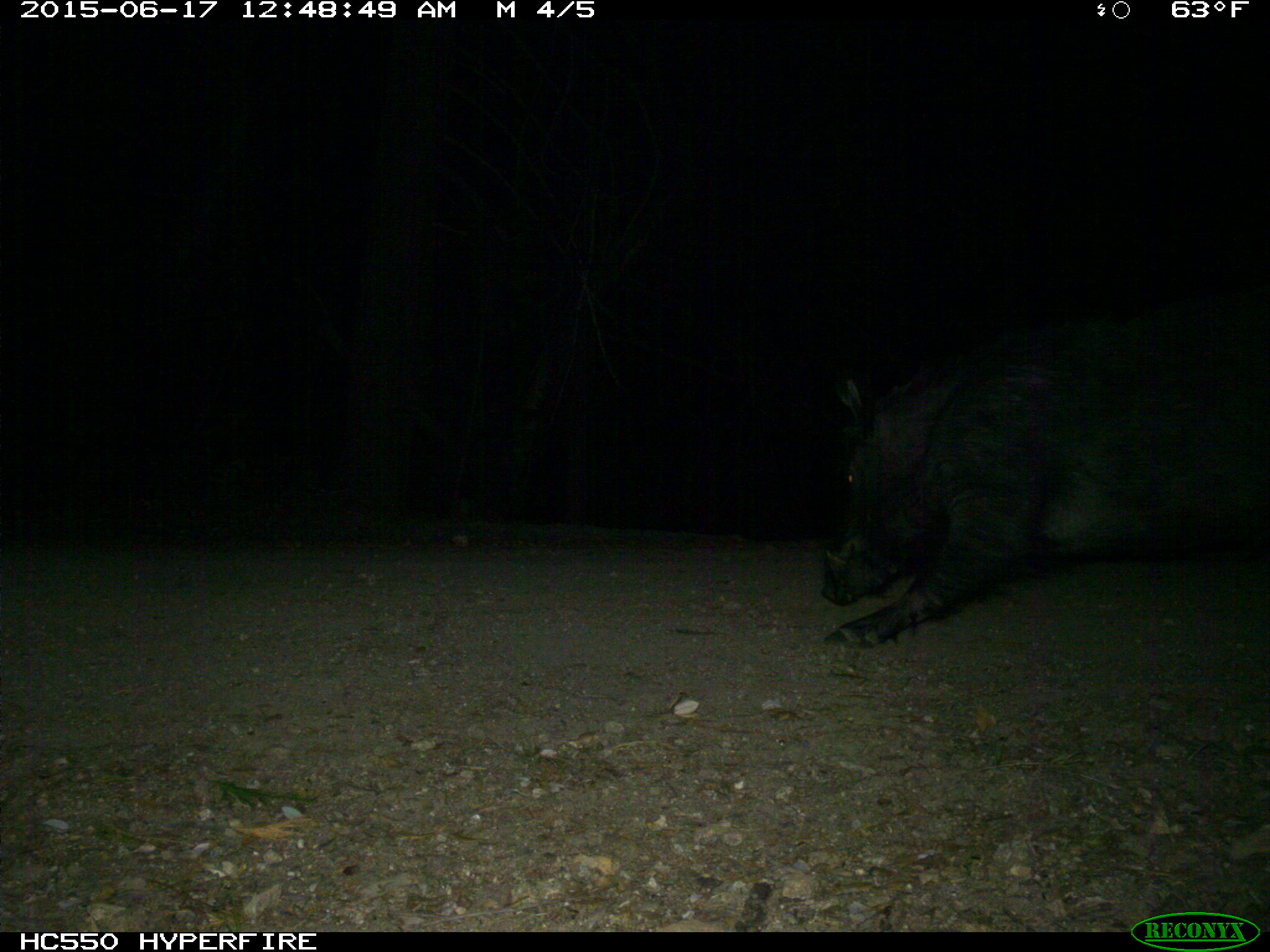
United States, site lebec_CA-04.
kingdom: Animalia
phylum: Chordata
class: Mammalia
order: Artiodactyla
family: Suidae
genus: Sus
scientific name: Sus scrofa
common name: wild boar